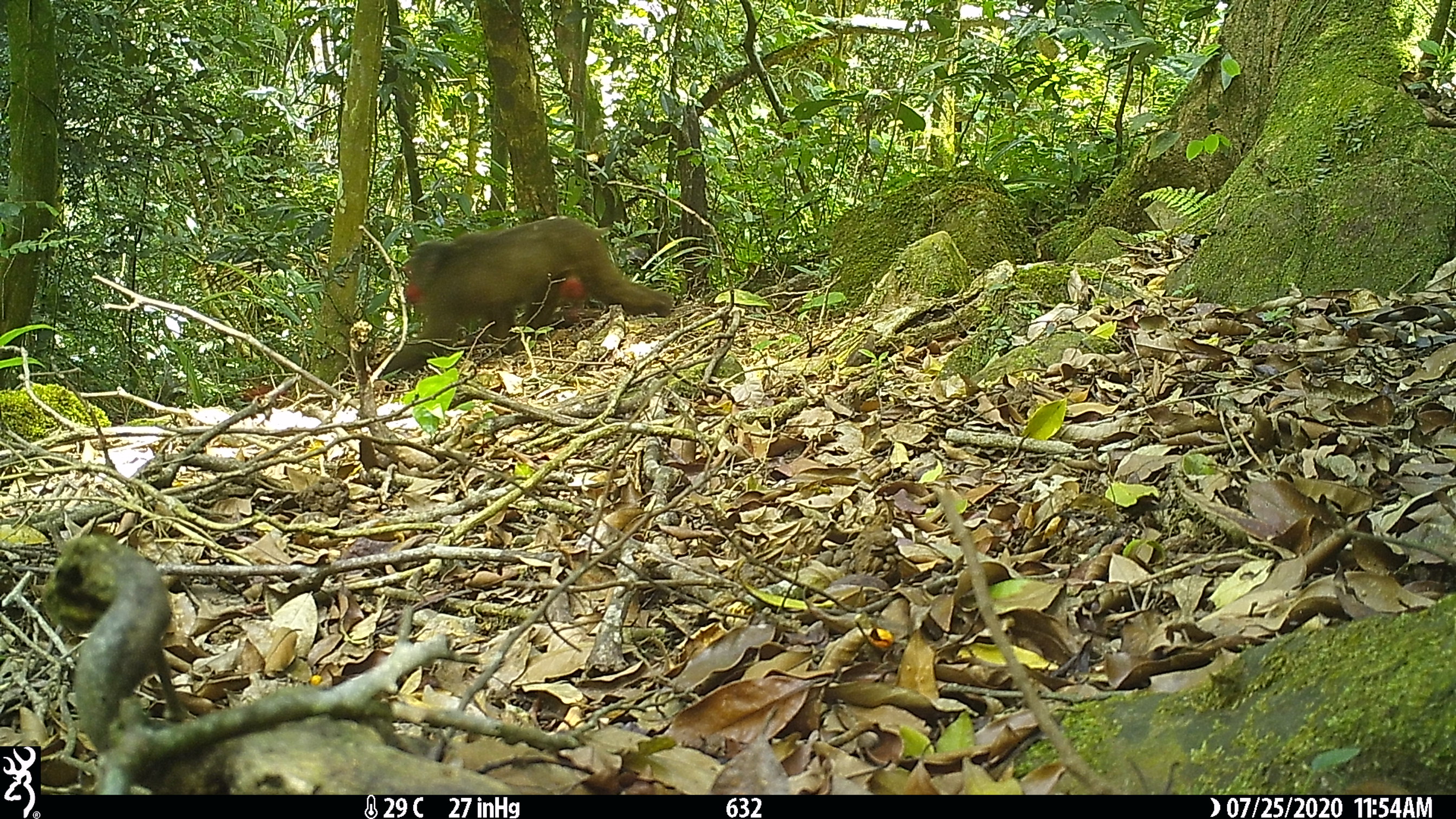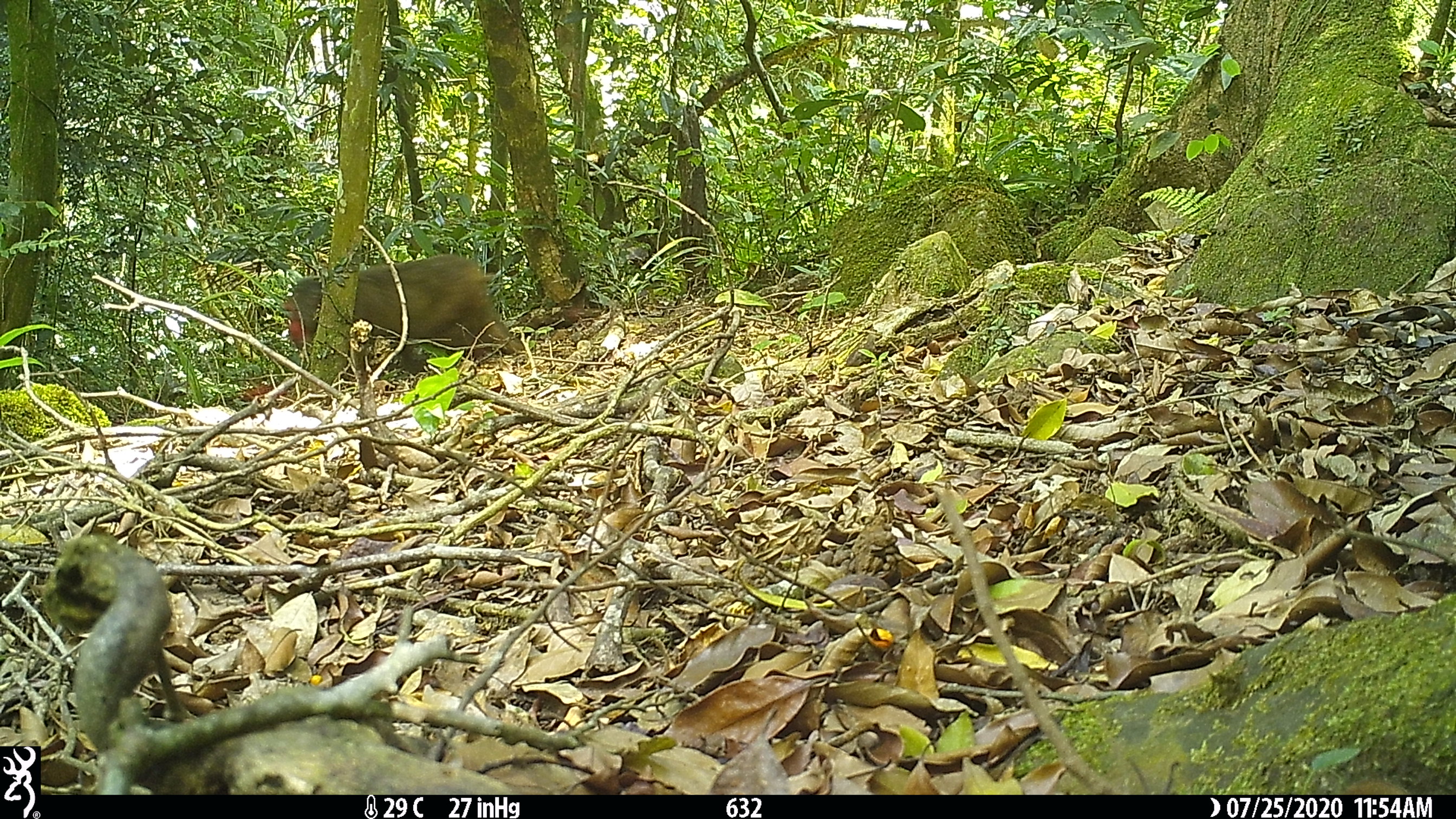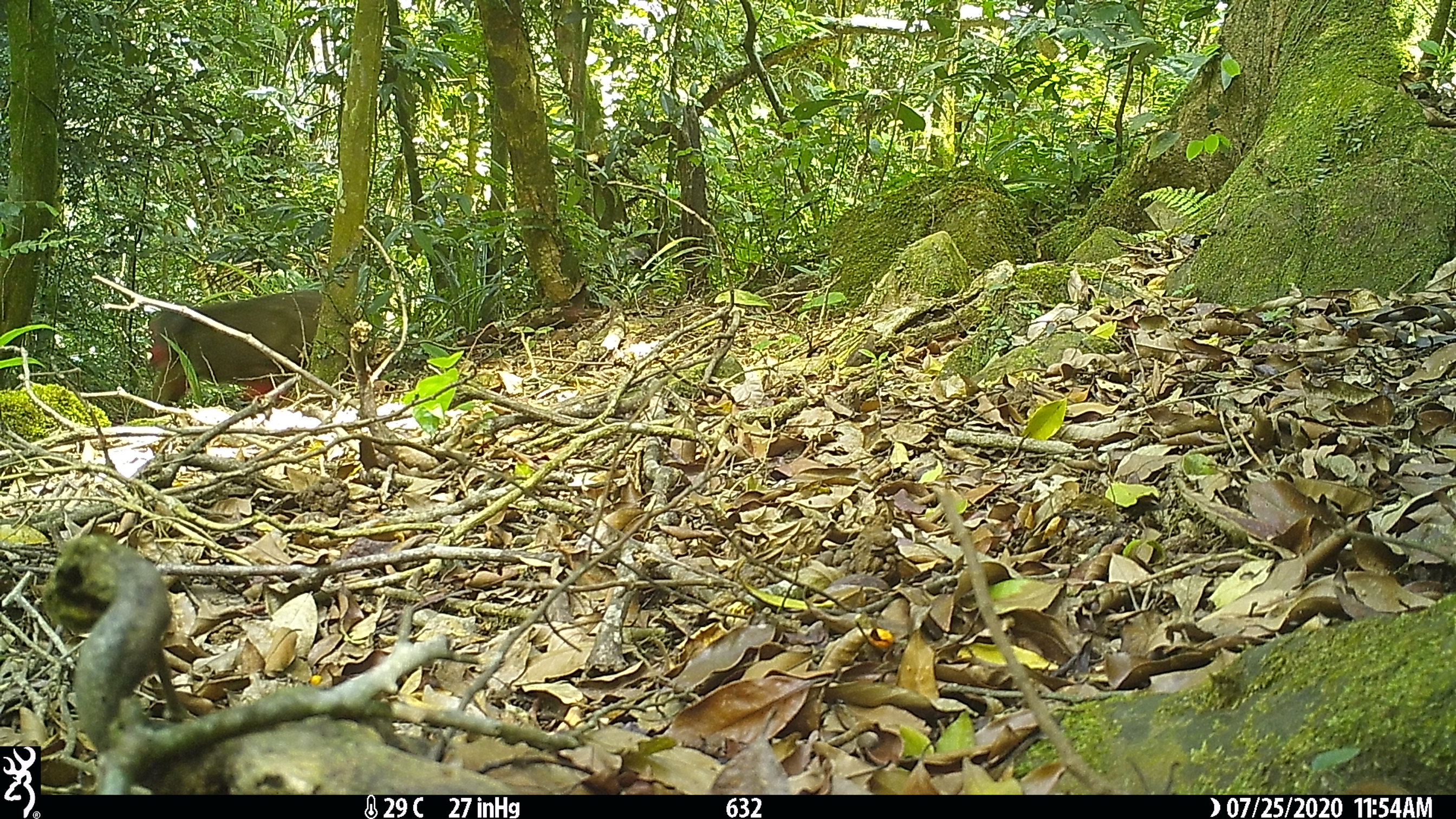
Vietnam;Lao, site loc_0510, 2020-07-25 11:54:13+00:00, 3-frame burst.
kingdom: Animalia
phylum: Chordata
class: Mammalia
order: Primates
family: Cercopithecidae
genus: Macaca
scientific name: Macaca arctoides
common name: stump-tailed macaque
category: stump tailed macaque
Stump tailed macaque (stump-tailed macaque) (Macaca arctoides). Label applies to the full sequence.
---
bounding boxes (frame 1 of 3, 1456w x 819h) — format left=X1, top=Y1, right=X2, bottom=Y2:
stump tailed macaque: left=380, top=216, right=674, bottom=376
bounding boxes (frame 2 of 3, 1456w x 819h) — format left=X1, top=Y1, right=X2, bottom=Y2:
stump tailed macaque: left=282, top=252, right=525, bottom=375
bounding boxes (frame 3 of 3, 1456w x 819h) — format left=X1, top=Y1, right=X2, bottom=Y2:
stump tailed macaque: left=139, top=288, right=322, bottom=420